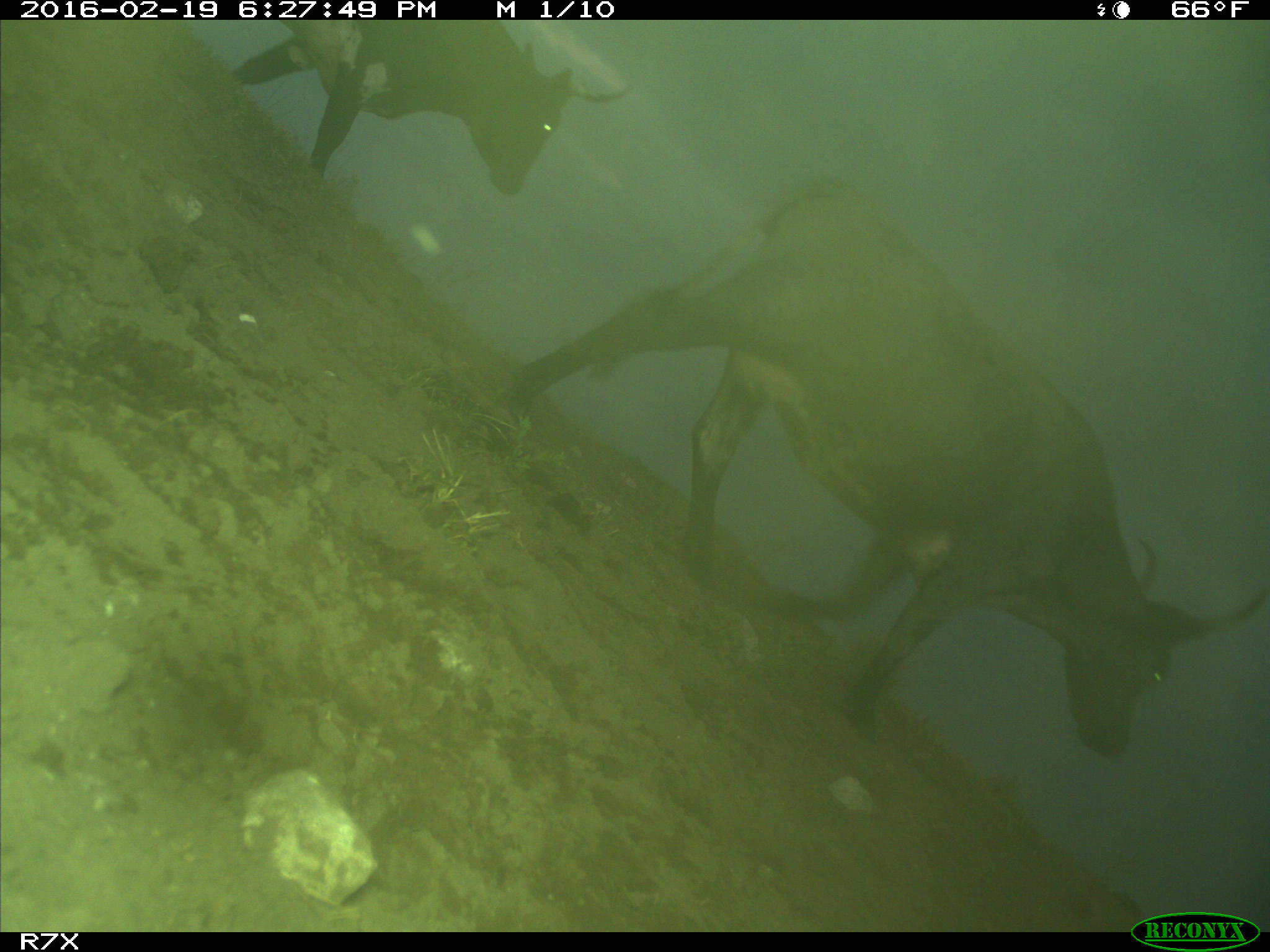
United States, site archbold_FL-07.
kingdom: Animalia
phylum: Chordata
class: Mammalia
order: Artiodactyla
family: Bovidae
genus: Bos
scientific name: Bos taurus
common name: domestic cow